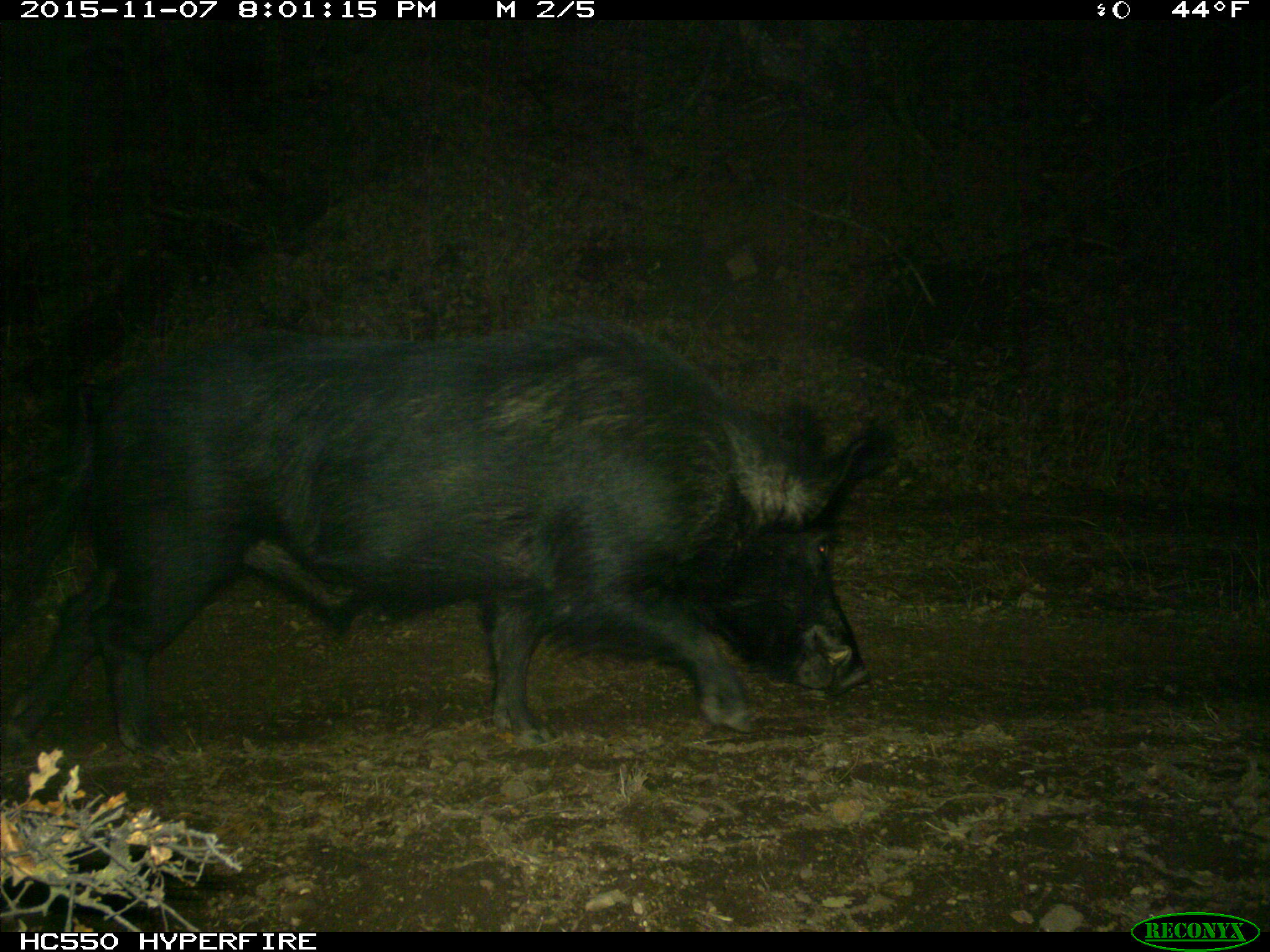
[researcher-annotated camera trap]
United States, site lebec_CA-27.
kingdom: Animalia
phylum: Chordata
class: Mammalia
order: Artiodactyla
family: Suidae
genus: Sus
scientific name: Sus scrofa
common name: wild boar